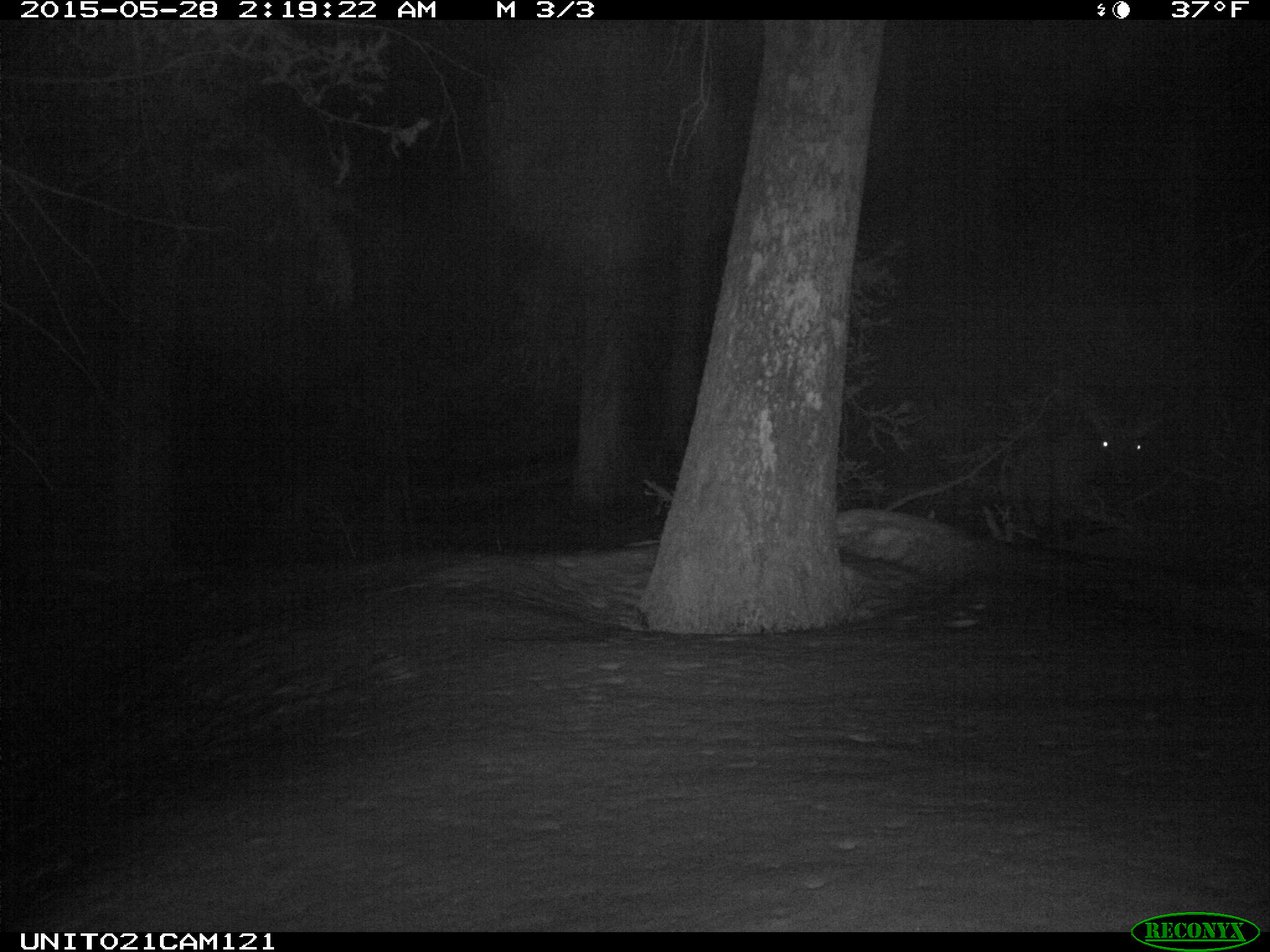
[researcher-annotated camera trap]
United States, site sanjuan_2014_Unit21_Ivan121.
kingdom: Animalia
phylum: Chordata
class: Mammalia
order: Artiodactyla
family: Cervidae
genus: Cervus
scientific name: Cervus elaphus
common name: red deer